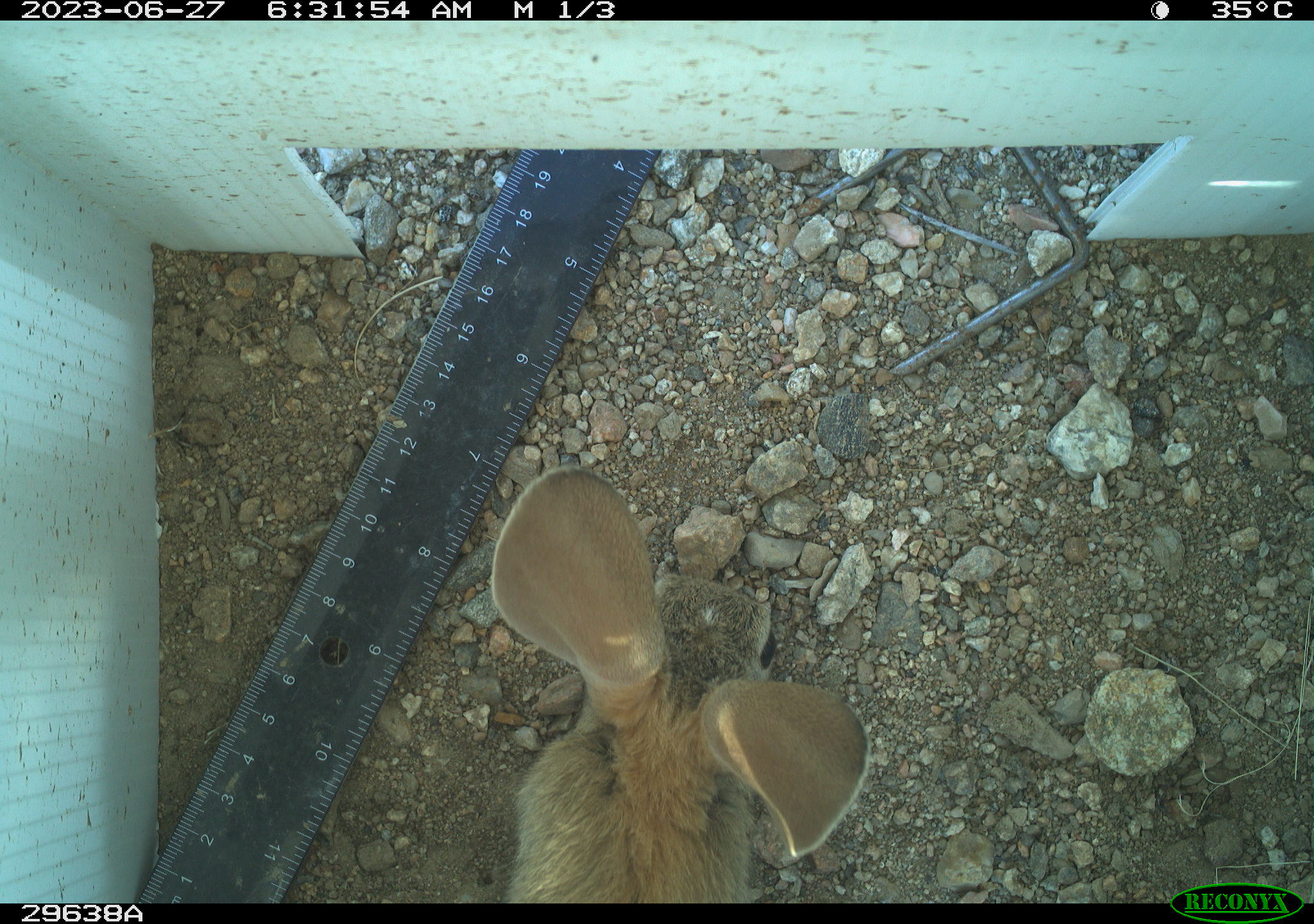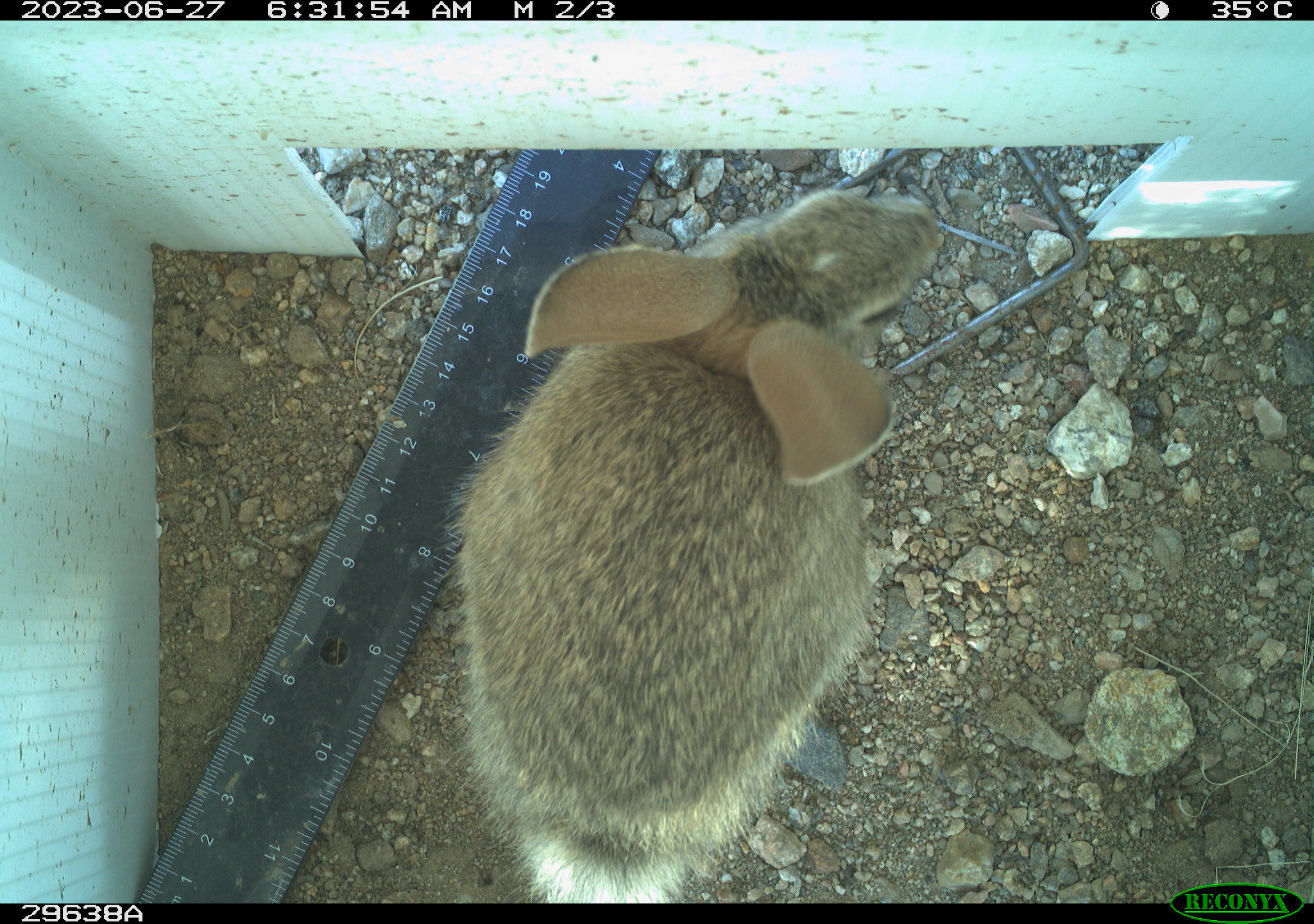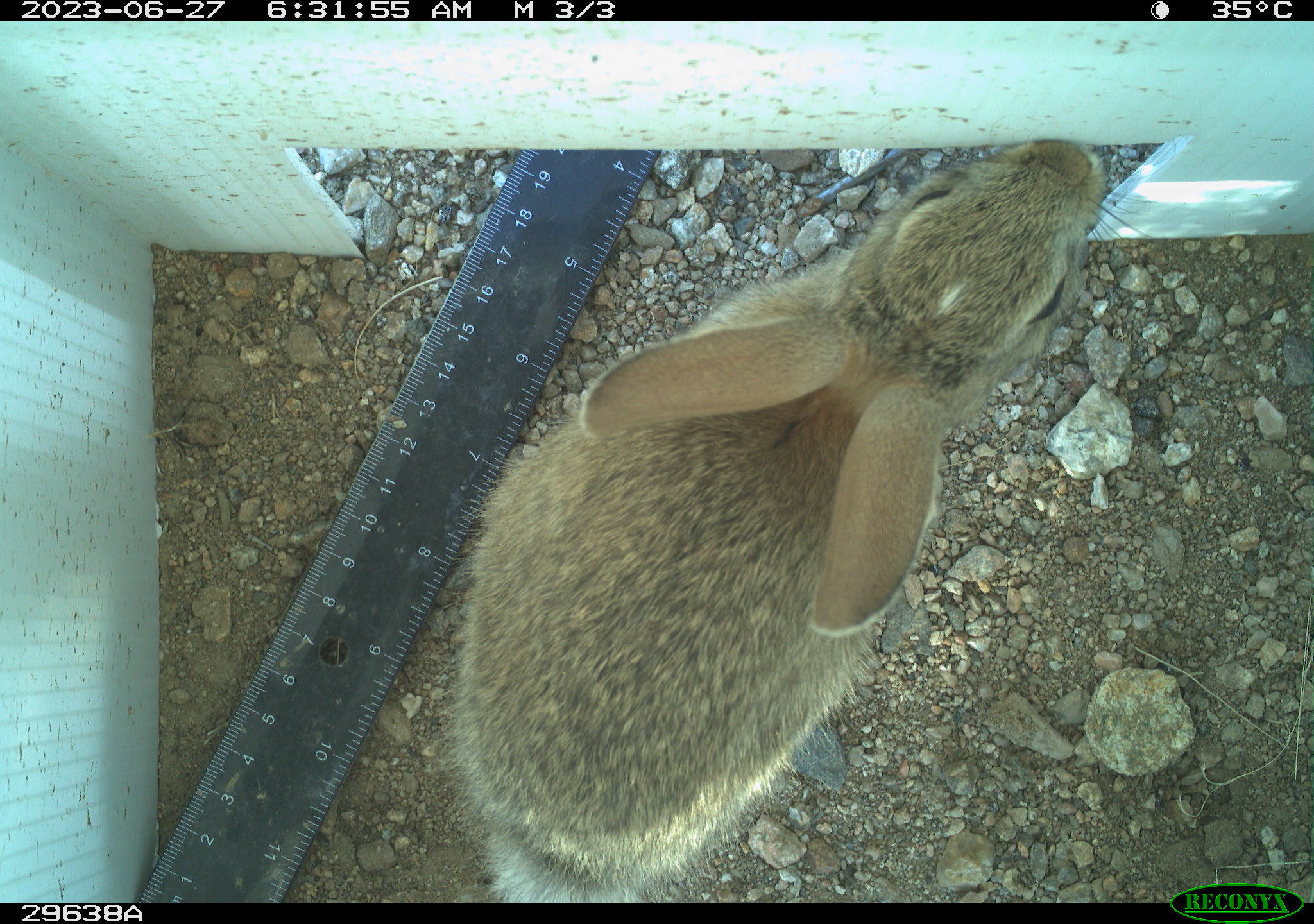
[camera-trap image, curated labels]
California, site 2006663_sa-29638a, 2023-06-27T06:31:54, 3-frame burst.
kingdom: Animalia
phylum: Chordata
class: Mammalia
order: Lagomorpha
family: Leporidae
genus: Sylvilagus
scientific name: Sylvilagus audubonii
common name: desert cottontail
Desert cottontail (Sylvilagus audubonii).